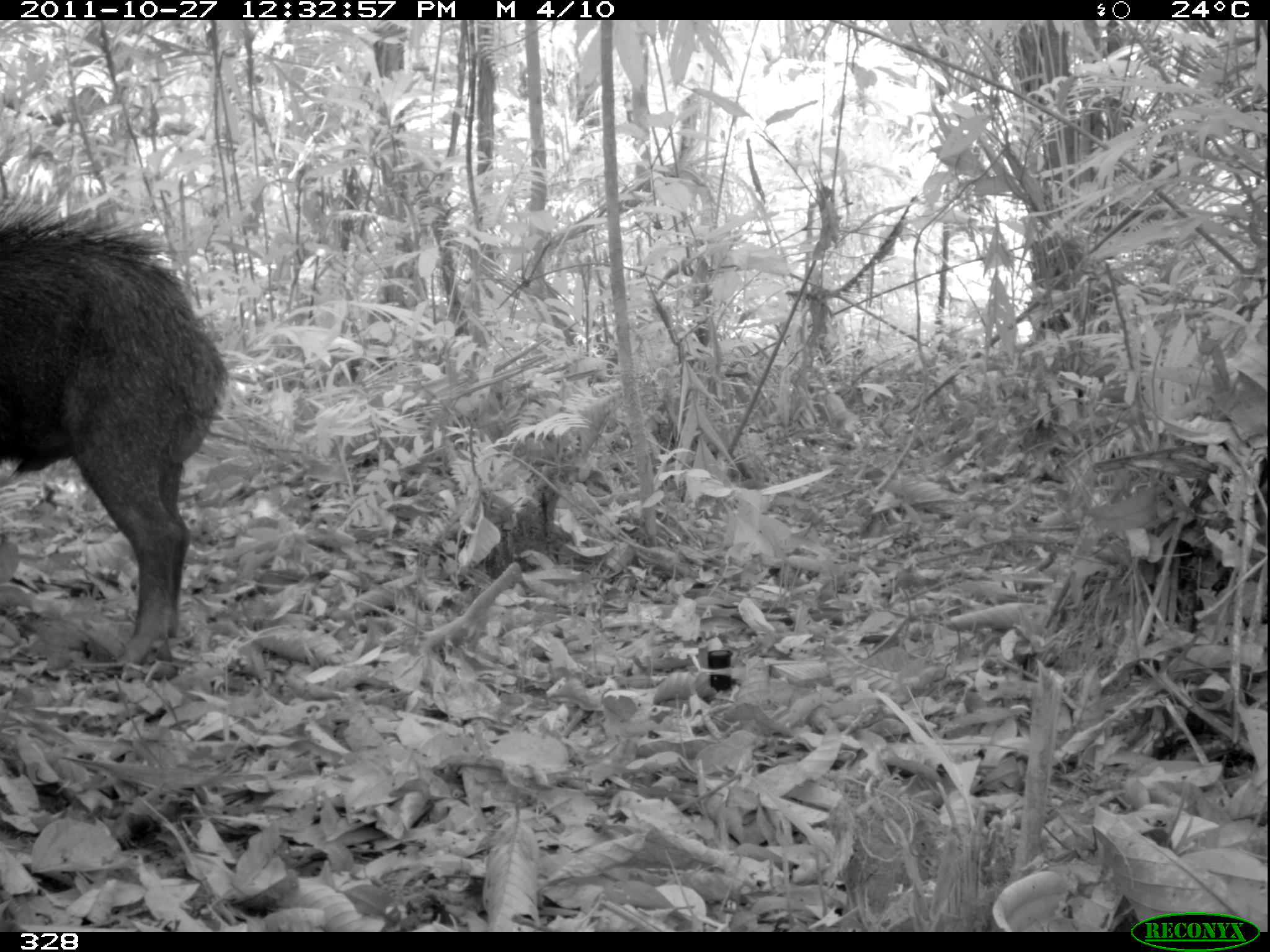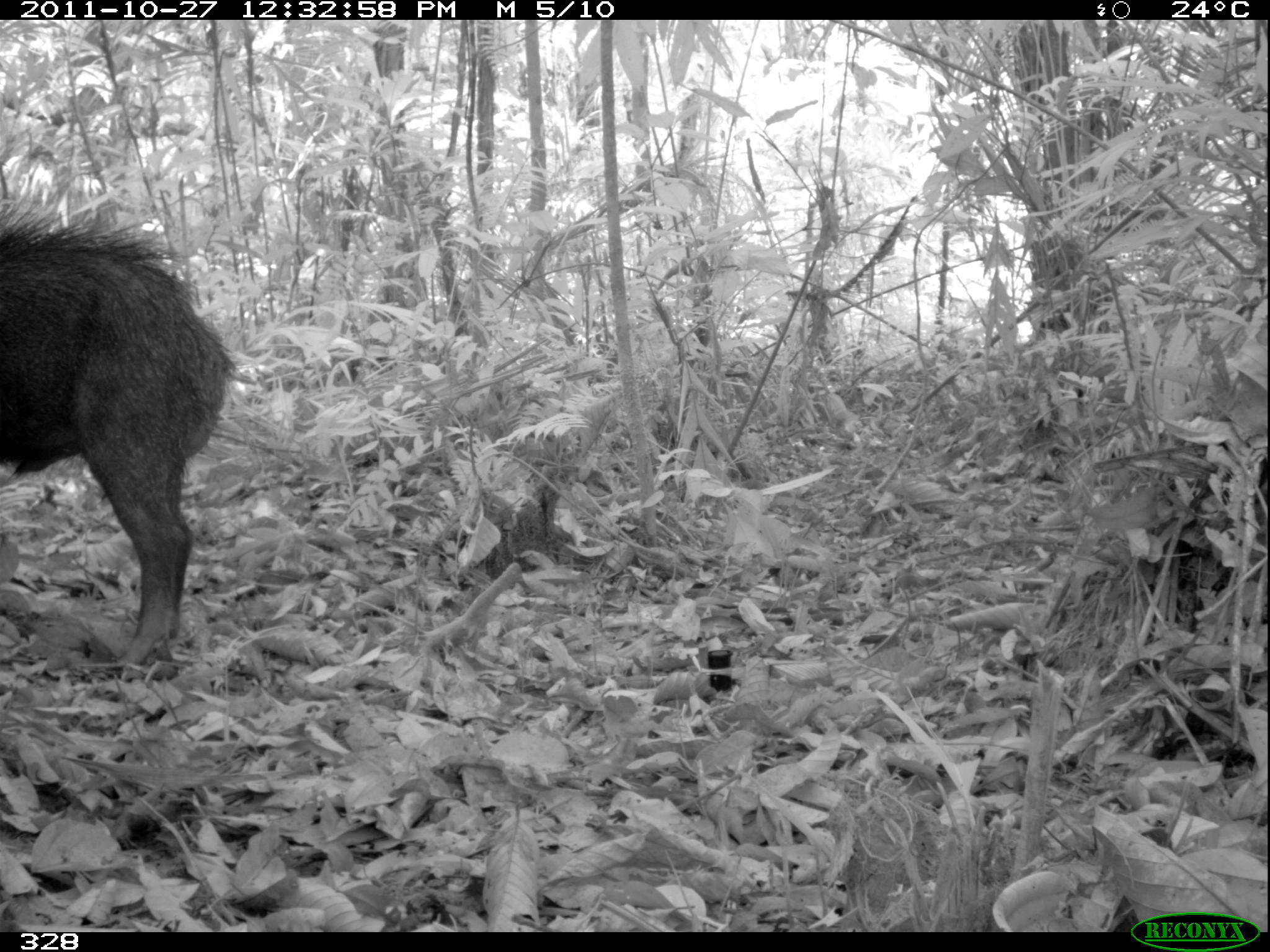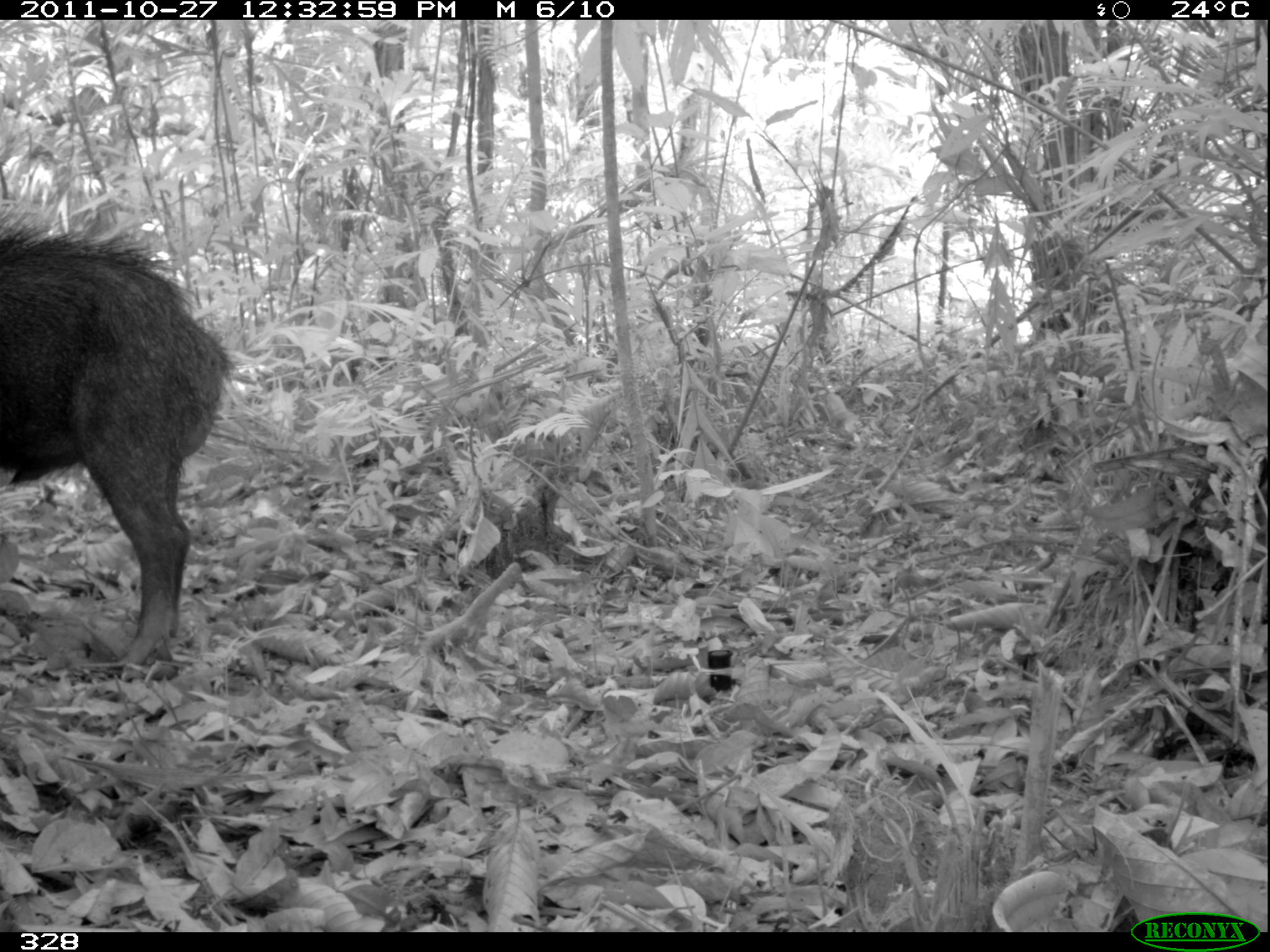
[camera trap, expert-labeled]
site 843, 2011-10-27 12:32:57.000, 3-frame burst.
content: unidentified animal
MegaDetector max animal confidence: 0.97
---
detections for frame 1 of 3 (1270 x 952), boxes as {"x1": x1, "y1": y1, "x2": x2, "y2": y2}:
unknown: {"x1": 0, "y1": 196, "x2": 228, "y2": 669}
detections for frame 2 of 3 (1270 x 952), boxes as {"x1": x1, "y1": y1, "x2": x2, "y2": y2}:
unknown: {"x1": 0, "y1": 196, "x2": 228, "y2": 669}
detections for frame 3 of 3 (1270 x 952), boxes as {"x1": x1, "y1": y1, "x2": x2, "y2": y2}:
unknown: {"x1": 0, "y1": 207, "x2": 228, "y2": 669}